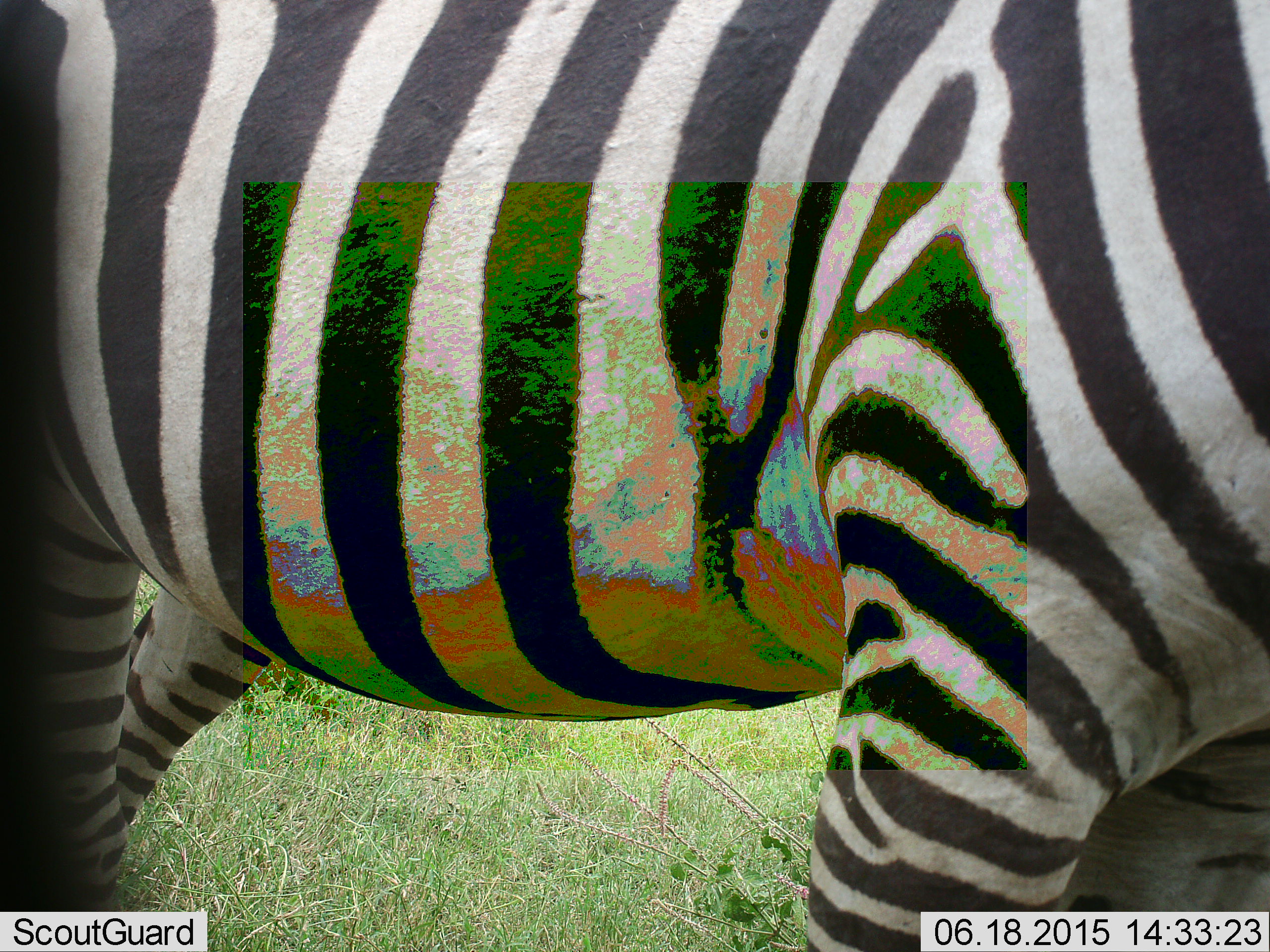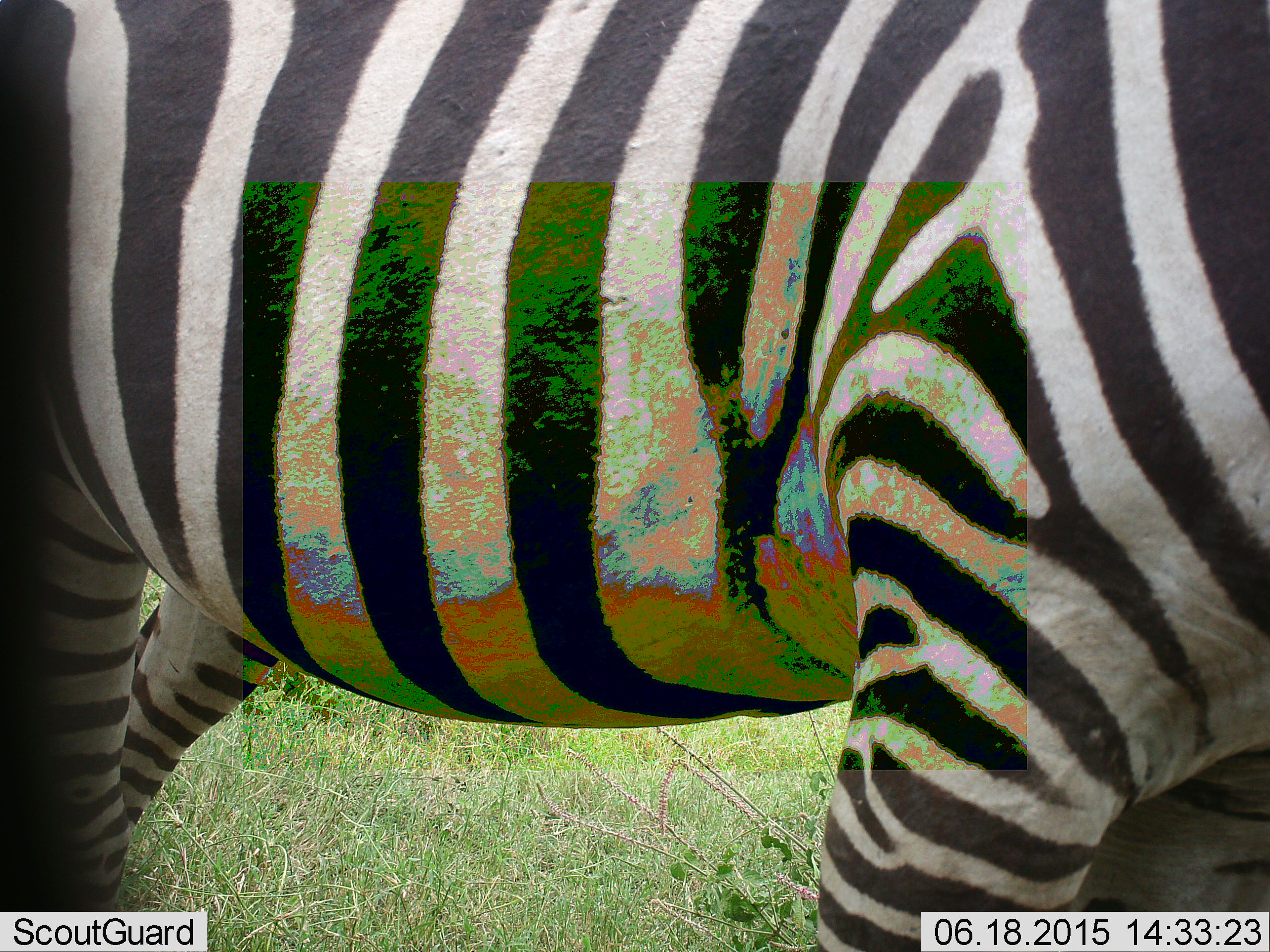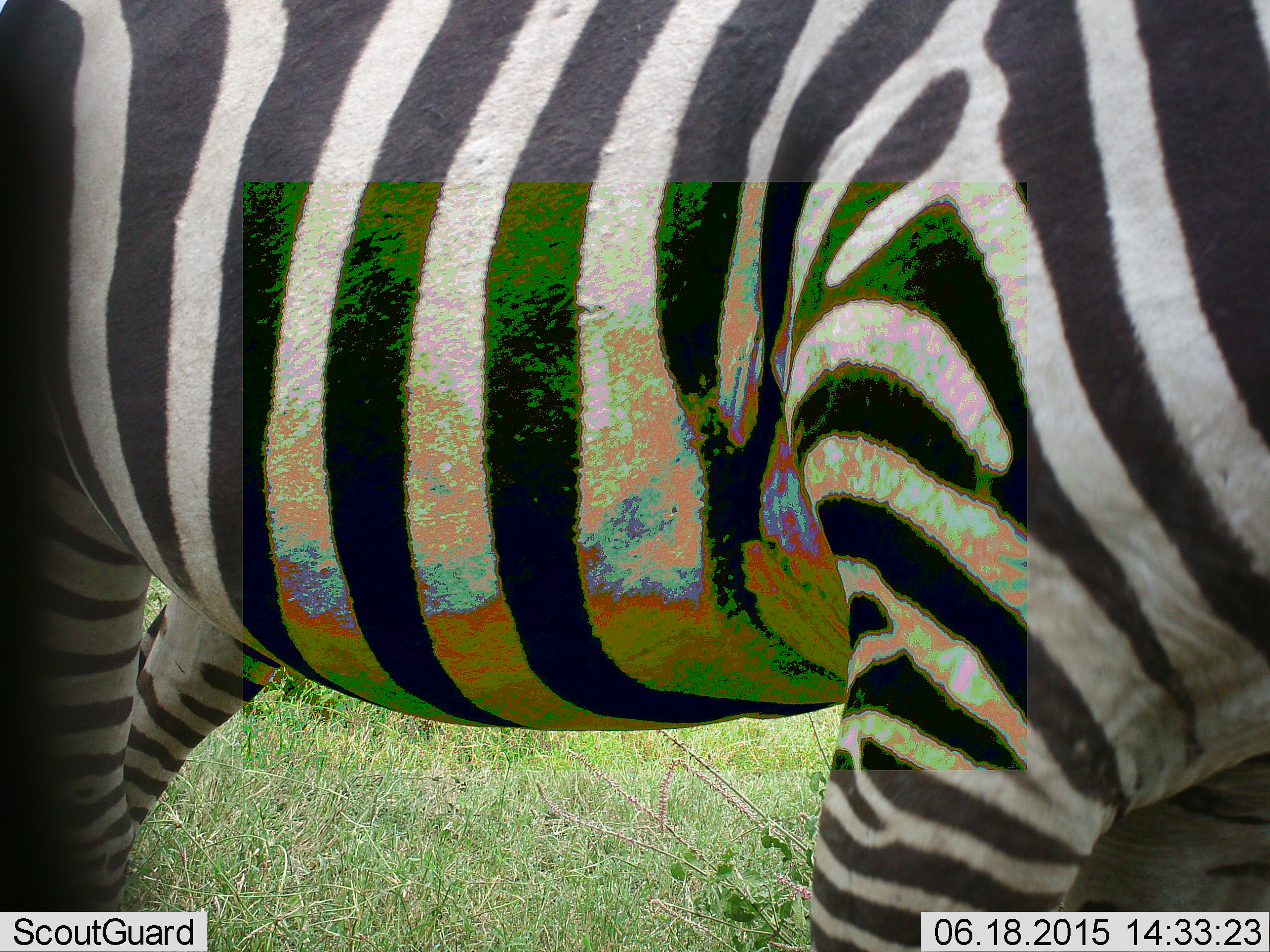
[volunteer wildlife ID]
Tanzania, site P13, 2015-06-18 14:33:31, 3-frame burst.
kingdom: Animalia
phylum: Chordata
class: Mammalia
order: Perissodactyla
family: Equidae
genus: Equus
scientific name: Equus quagga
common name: plains zebra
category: zebra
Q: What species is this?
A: Zebra (plains zebra) (Equus quagga).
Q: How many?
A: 1.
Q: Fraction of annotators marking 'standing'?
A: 80%.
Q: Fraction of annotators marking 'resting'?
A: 0%.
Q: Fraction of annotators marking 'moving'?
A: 10%.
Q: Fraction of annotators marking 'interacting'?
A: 0%.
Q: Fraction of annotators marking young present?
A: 0%.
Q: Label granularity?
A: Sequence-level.